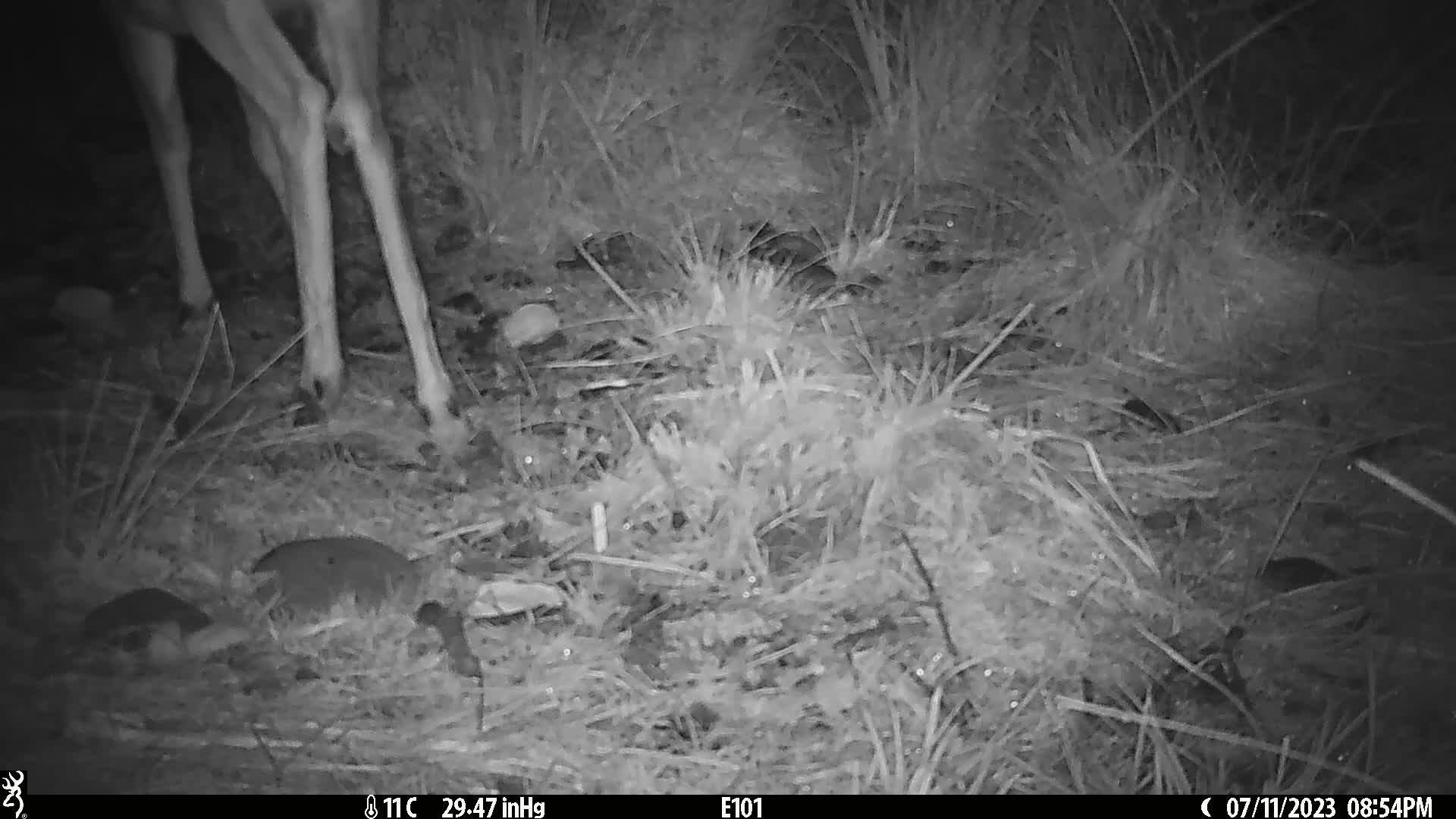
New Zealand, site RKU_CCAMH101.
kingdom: Animalia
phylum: Chordata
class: Mammalia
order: Artiodactyla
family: Cervidae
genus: Odocoileus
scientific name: Odocoileus virginianus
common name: white-tailed deer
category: white tailed deer